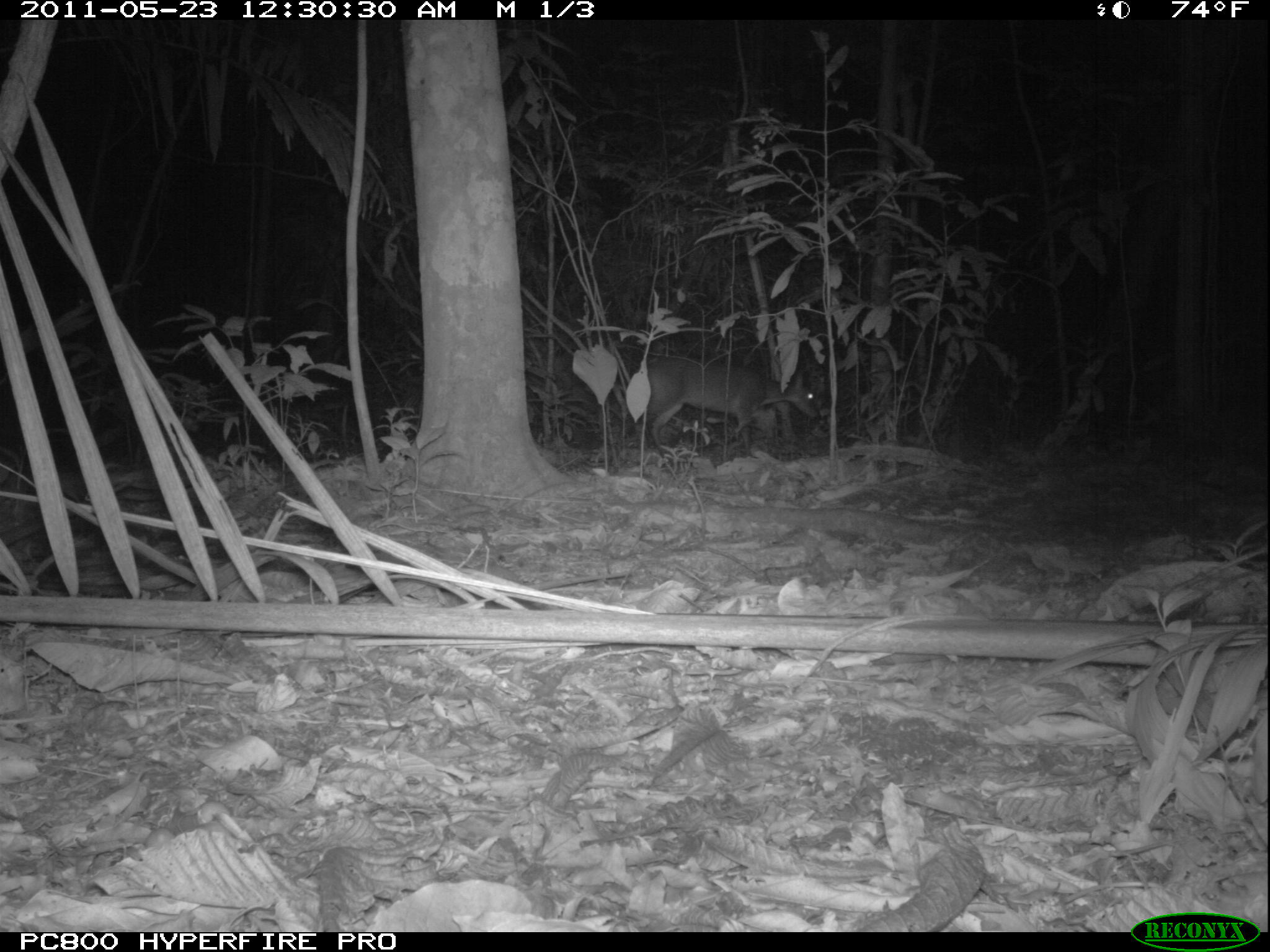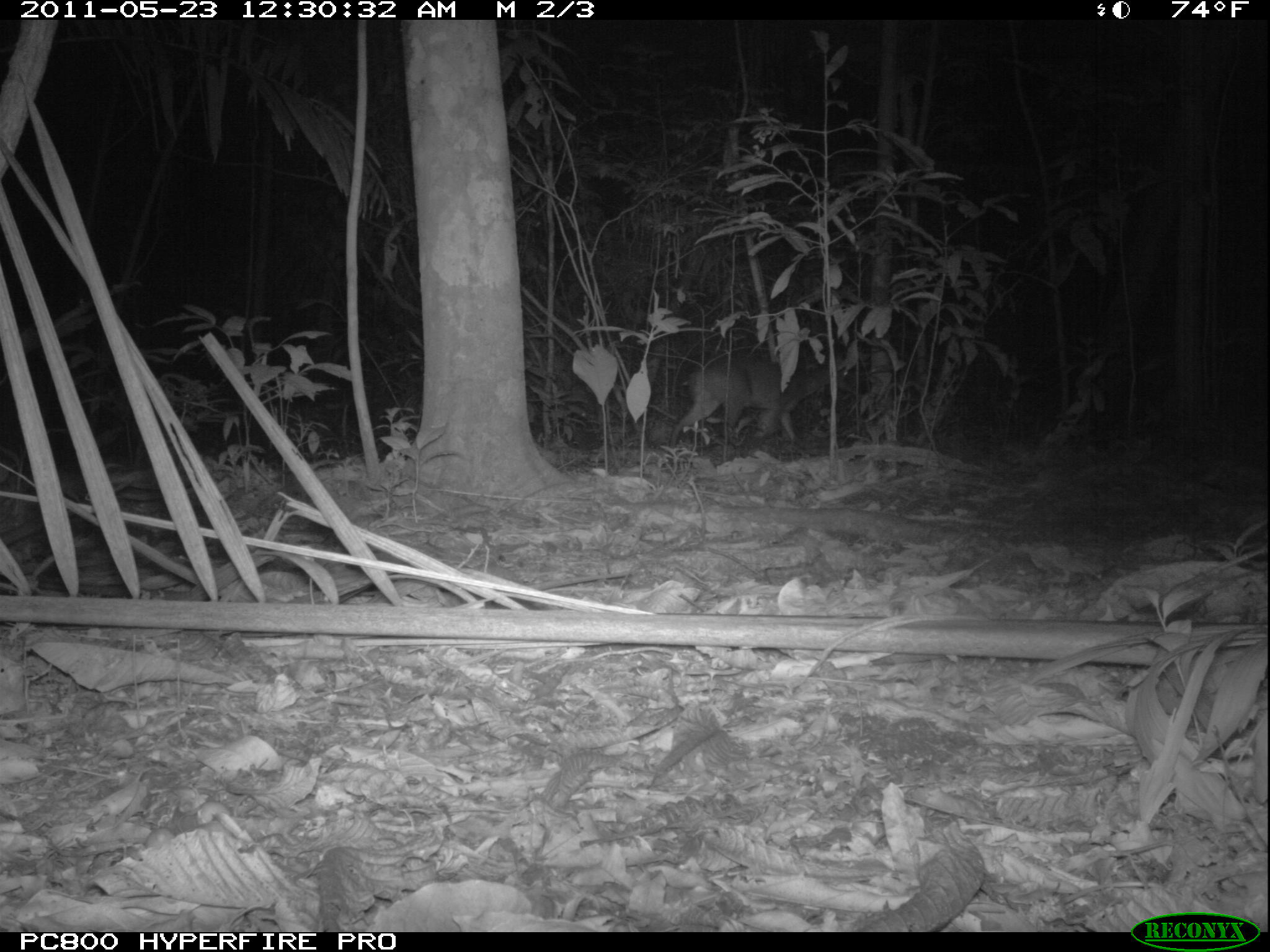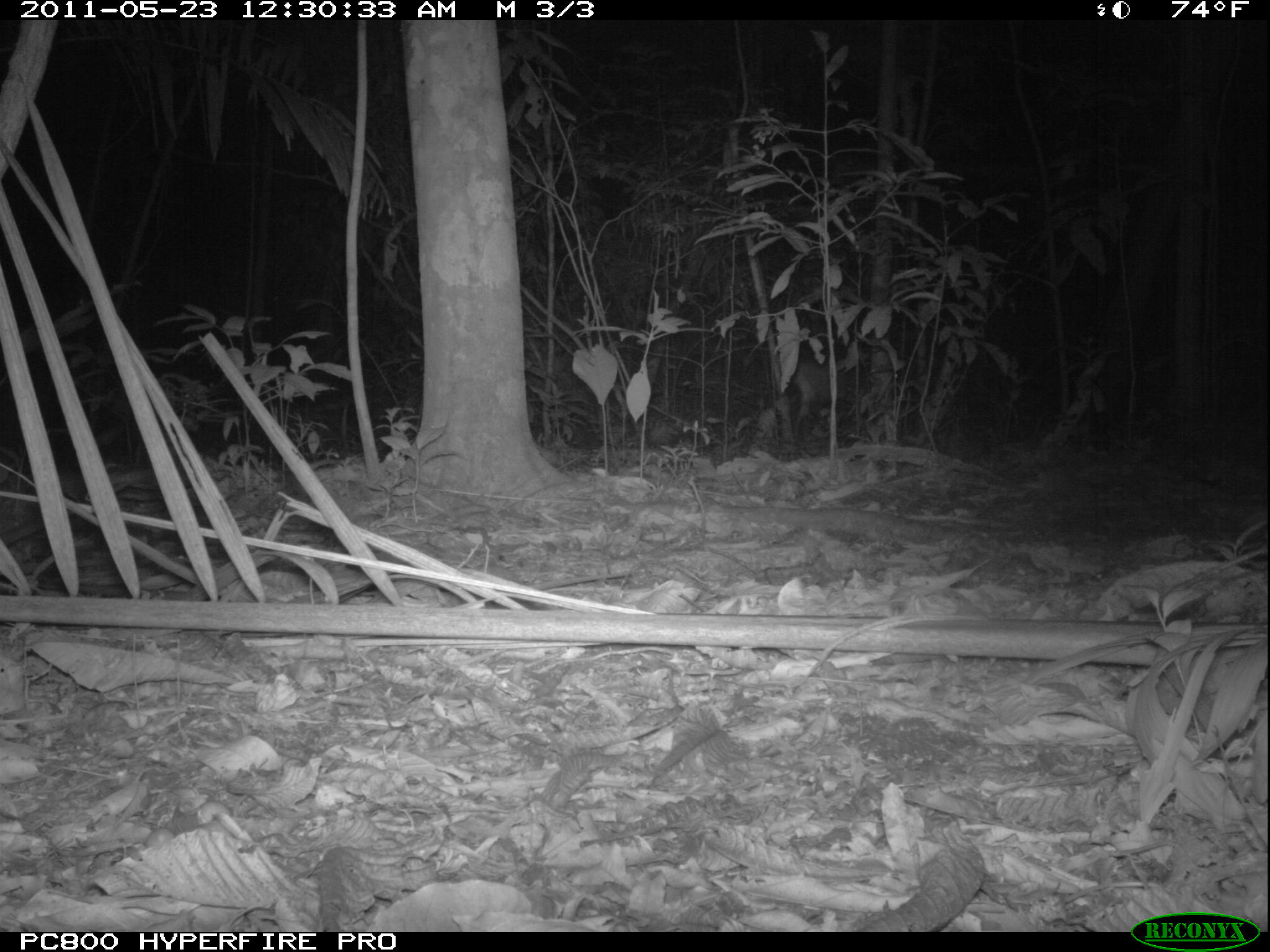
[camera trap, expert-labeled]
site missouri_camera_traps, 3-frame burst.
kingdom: Animalia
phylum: Chordata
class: Mammalia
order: Artiodactyla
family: Cervidae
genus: Mazama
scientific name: Mazama americana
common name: red brocket deer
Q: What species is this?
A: Red brocket deer (Mazama americana).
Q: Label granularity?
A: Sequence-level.